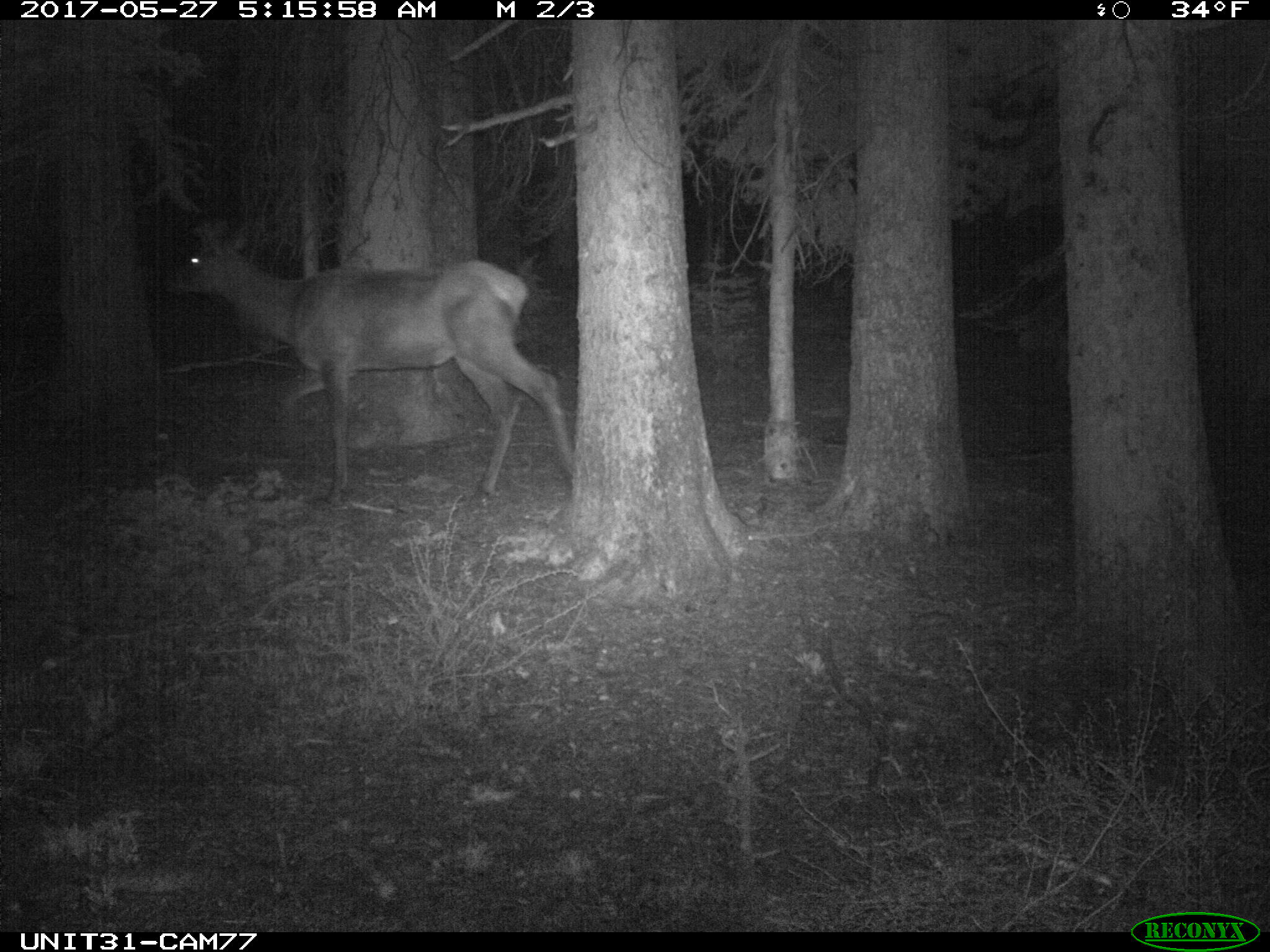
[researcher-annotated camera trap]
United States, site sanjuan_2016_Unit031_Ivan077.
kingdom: Animalia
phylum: Chordata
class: Mammalia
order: Artiodactyla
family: Cervidae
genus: Cervus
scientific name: Cervus elaphus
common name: red deer